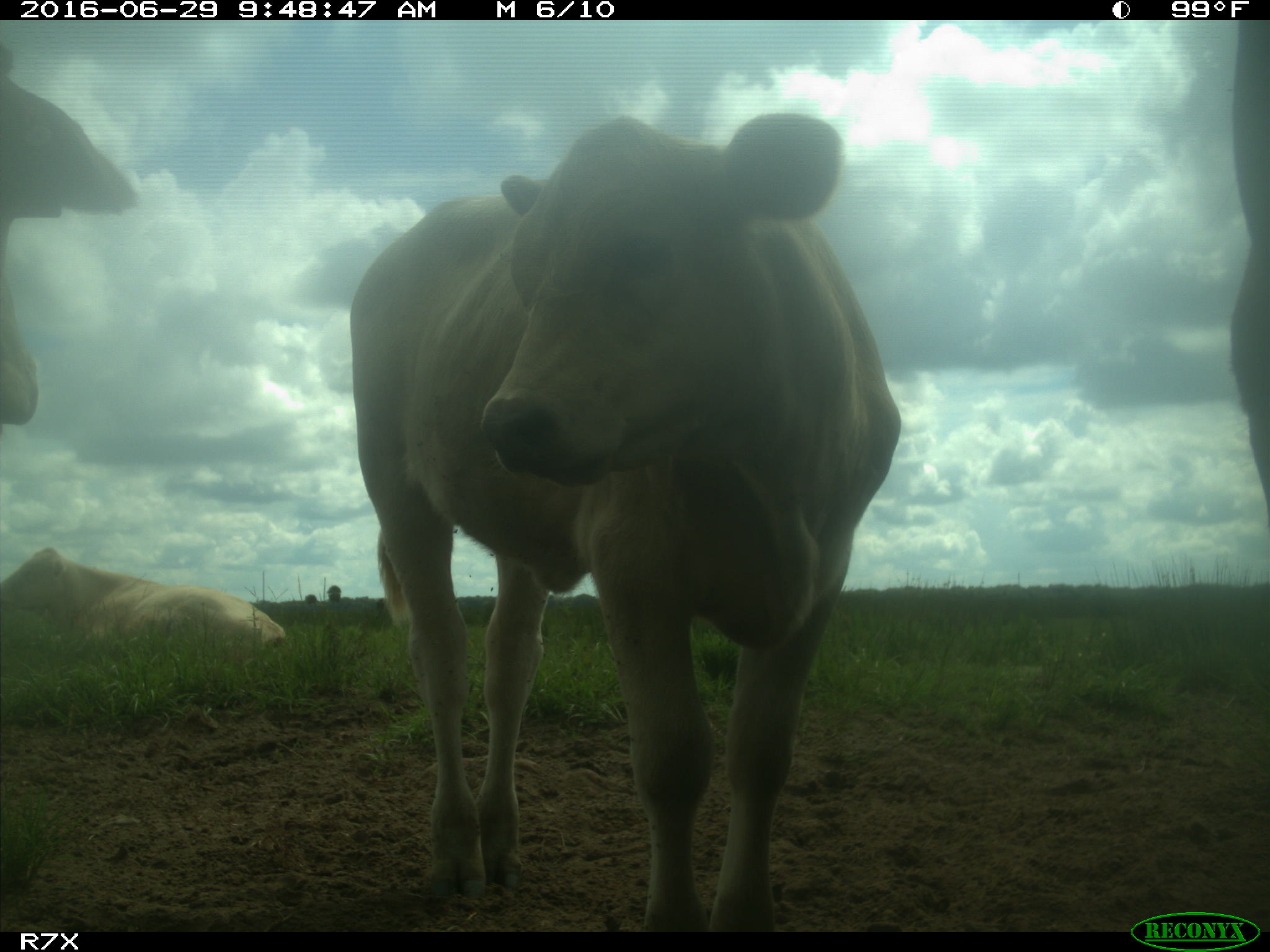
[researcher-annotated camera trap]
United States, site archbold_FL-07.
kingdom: Animalia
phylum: Chordata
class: Mammalia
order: Artiodactyla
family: Bovidae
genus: Bos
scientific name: Bos taurus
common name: domestic cow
Bos taurus (domestic cow).